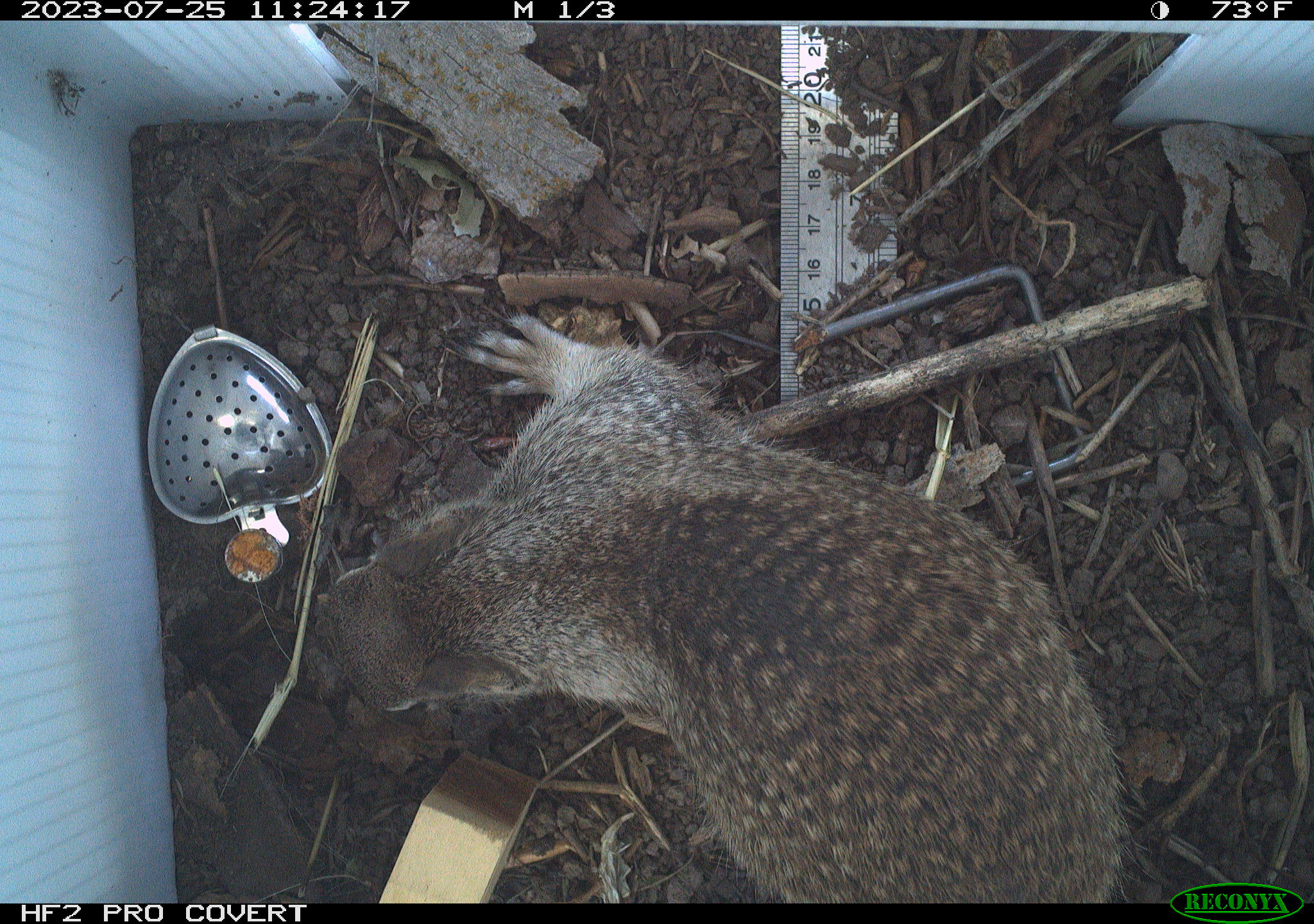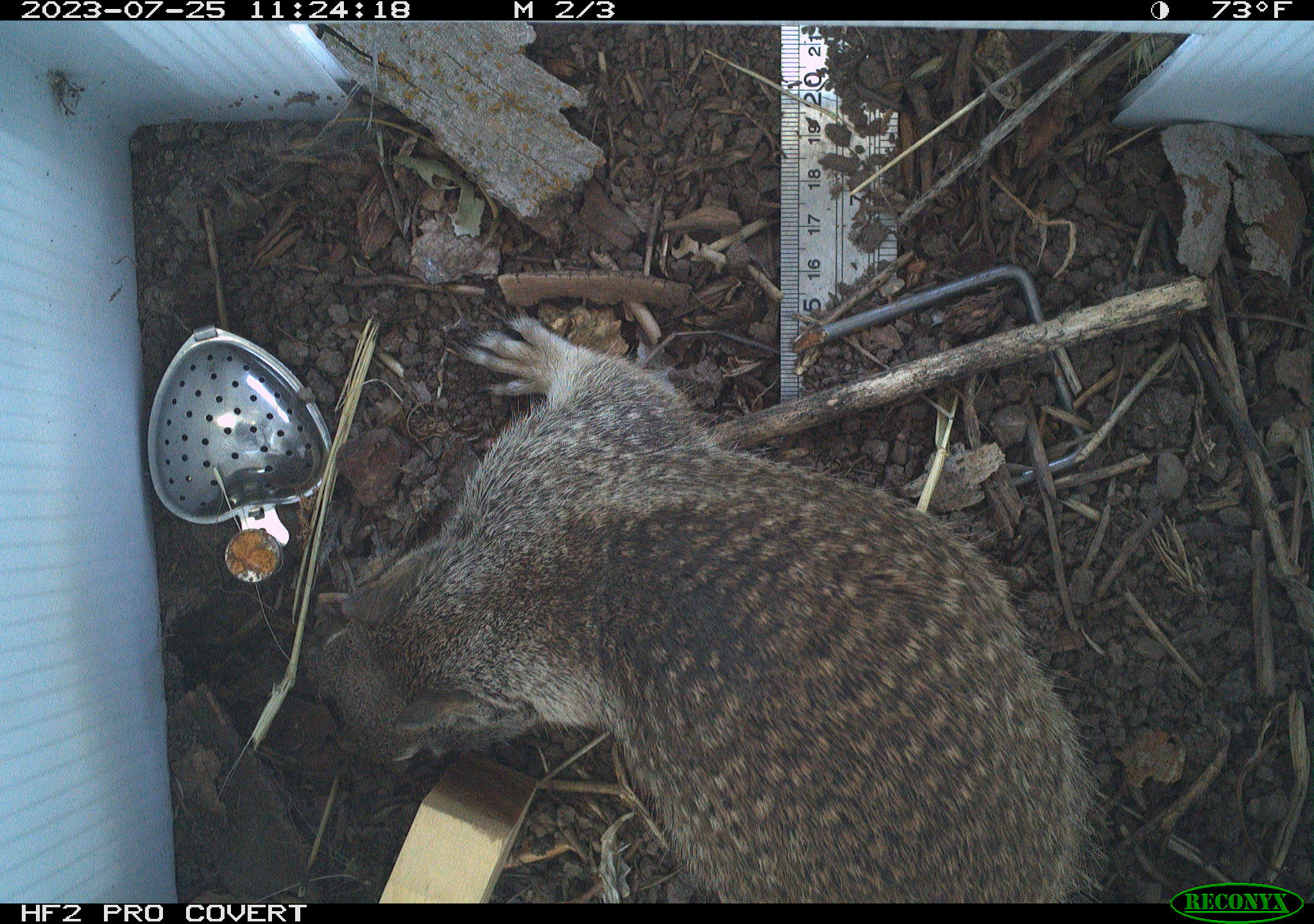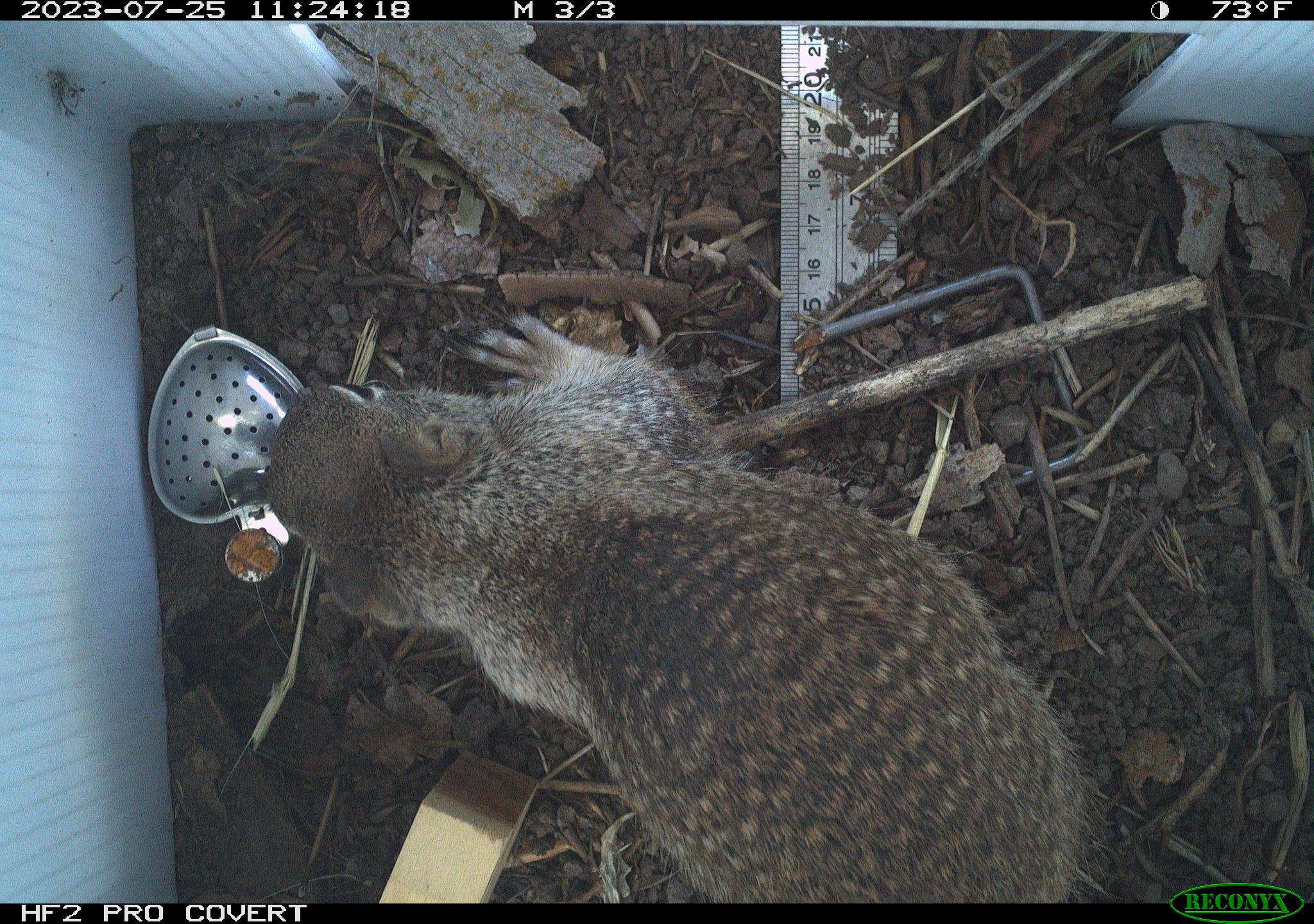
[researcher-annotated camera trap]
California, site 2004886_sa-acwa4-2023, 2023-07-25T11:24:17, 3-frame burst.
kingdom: Animalia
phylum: Chordata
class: Mammalia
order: Rodentia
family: Sciuridae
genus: Otospermophilus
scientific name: Otospermophilus beecheyi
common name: california ground squirrel